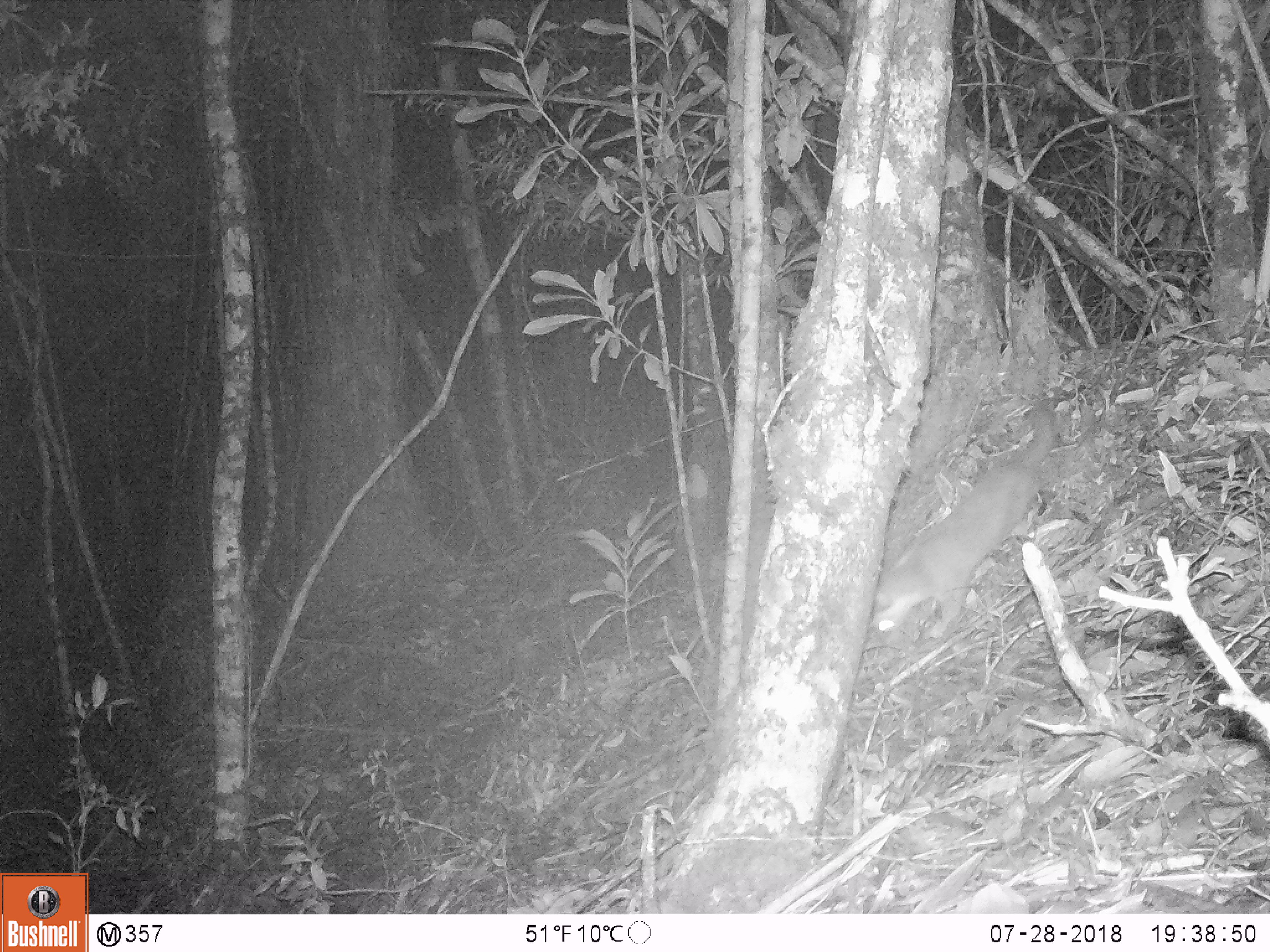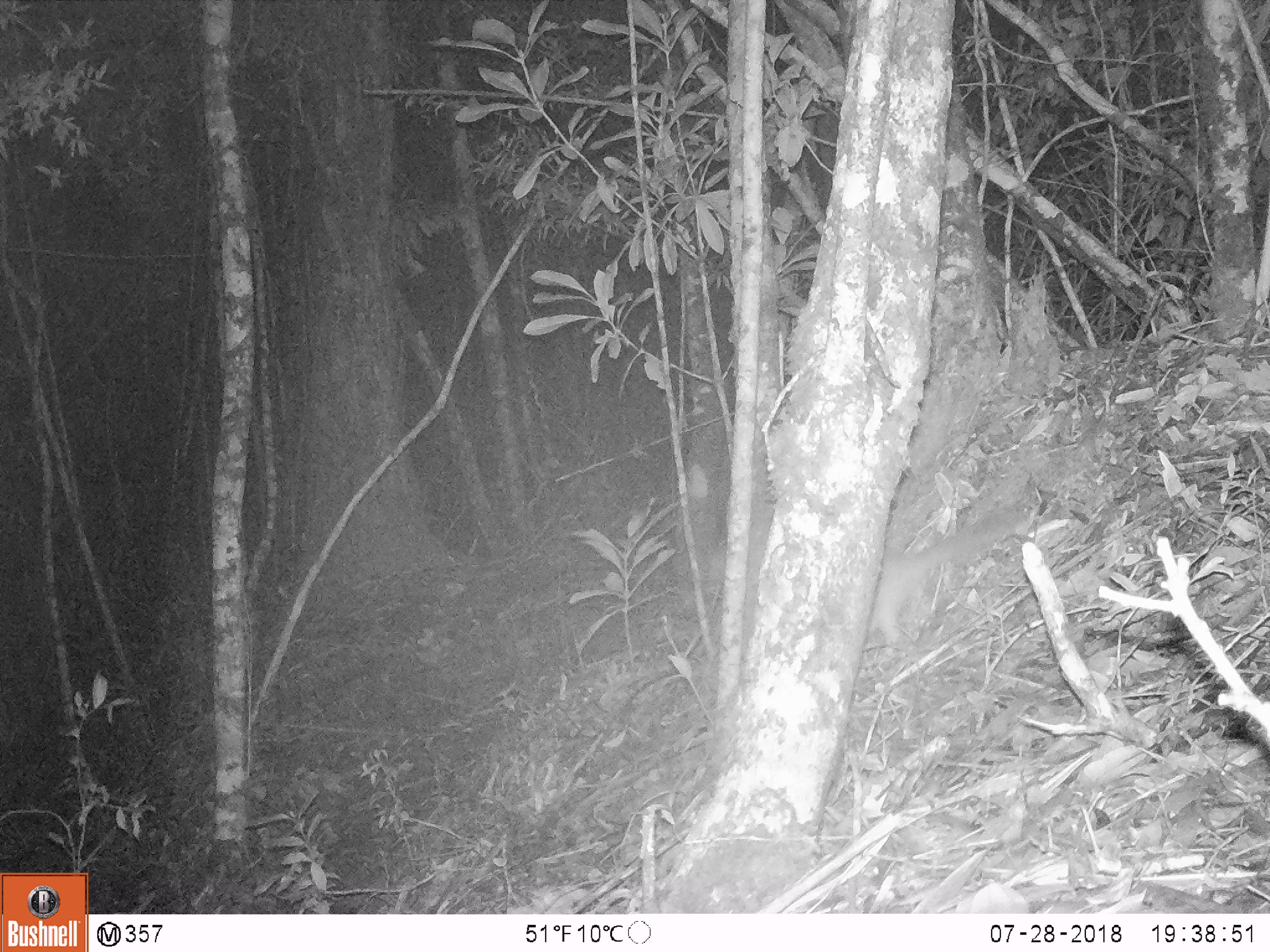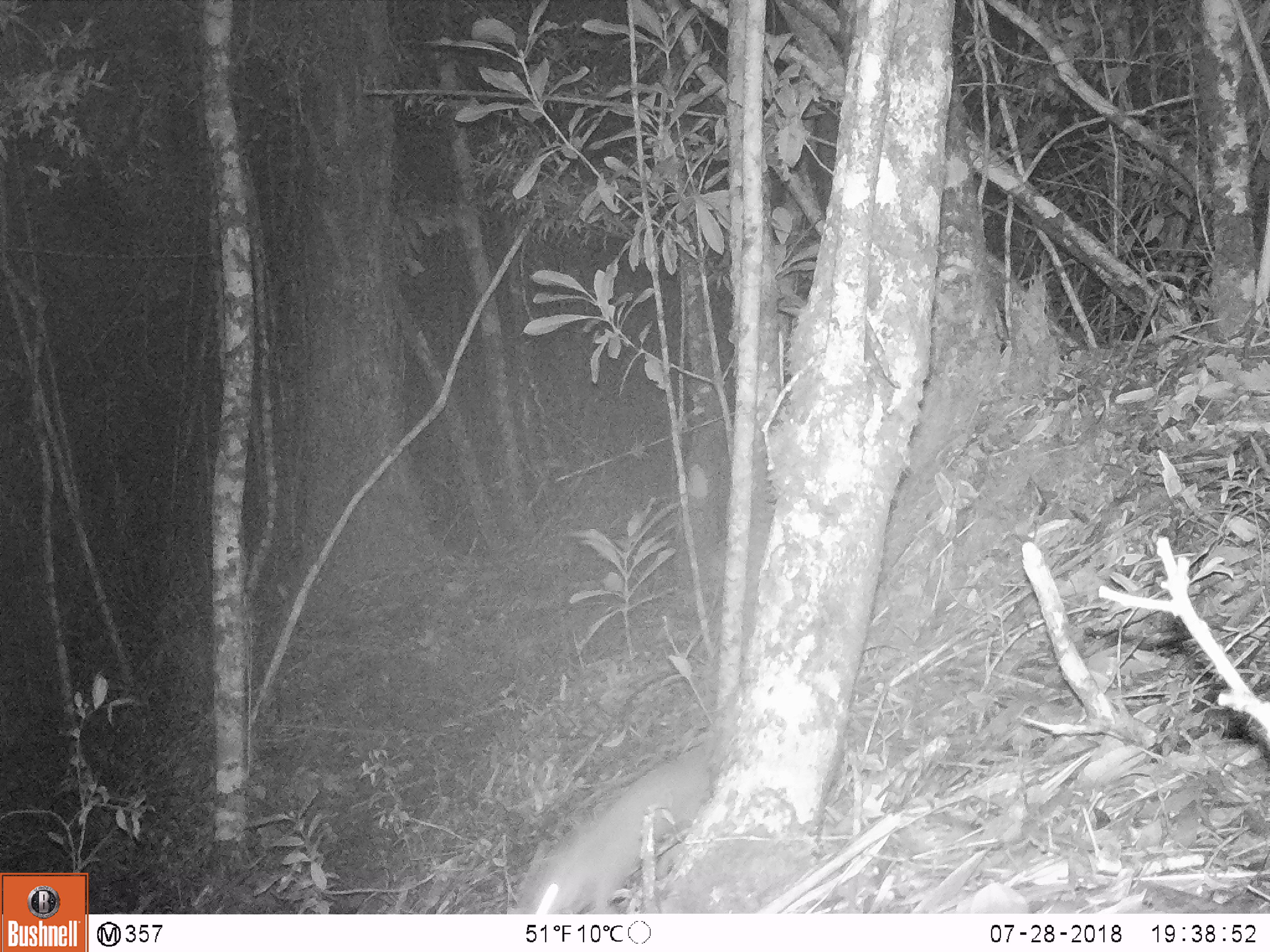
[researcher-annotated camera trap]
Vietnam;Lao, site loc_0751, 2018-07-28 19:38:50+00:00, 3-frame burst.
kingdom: Animalia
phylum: Chordata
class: Mammalia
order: Carnivora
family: Mustelidae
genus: Melogale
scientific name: Melogale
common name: ferret badger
Ferret badger (Melogale). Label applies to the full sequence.